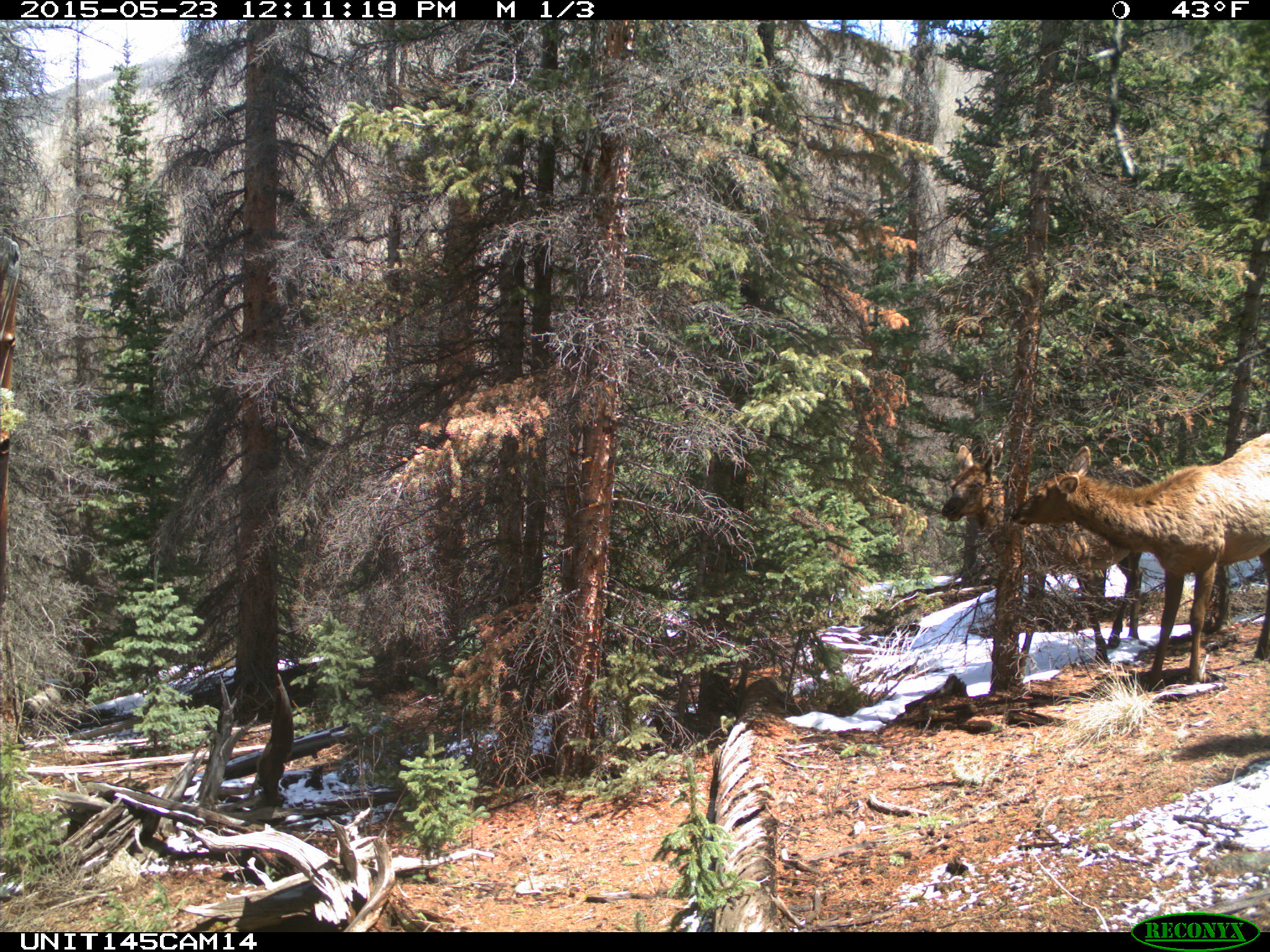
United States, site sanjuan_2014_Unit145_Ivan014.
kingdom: Animalia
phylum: Chordata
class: Mammalia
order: Artiodactyla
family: Cervidae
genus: Cervus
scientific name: Cervus elaphus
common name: red deer